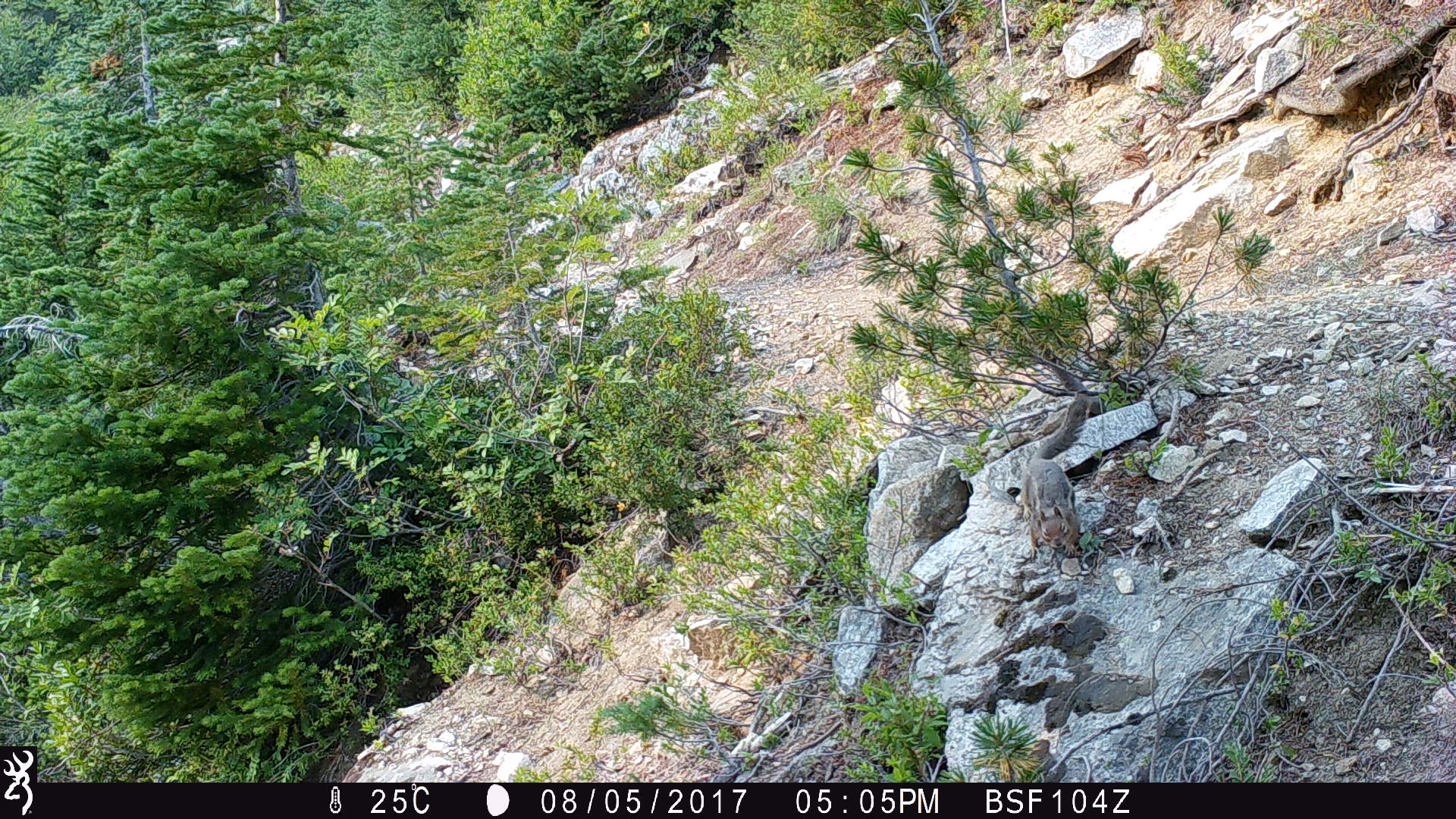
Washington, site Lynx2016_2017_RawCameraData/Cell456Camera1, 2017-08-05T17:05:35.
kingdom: Animalia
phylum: Chordata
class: Mammalia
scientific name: Mammalia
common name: small mammal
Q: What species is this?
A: Small mammal (Mammalia).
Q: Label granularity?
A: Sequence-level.